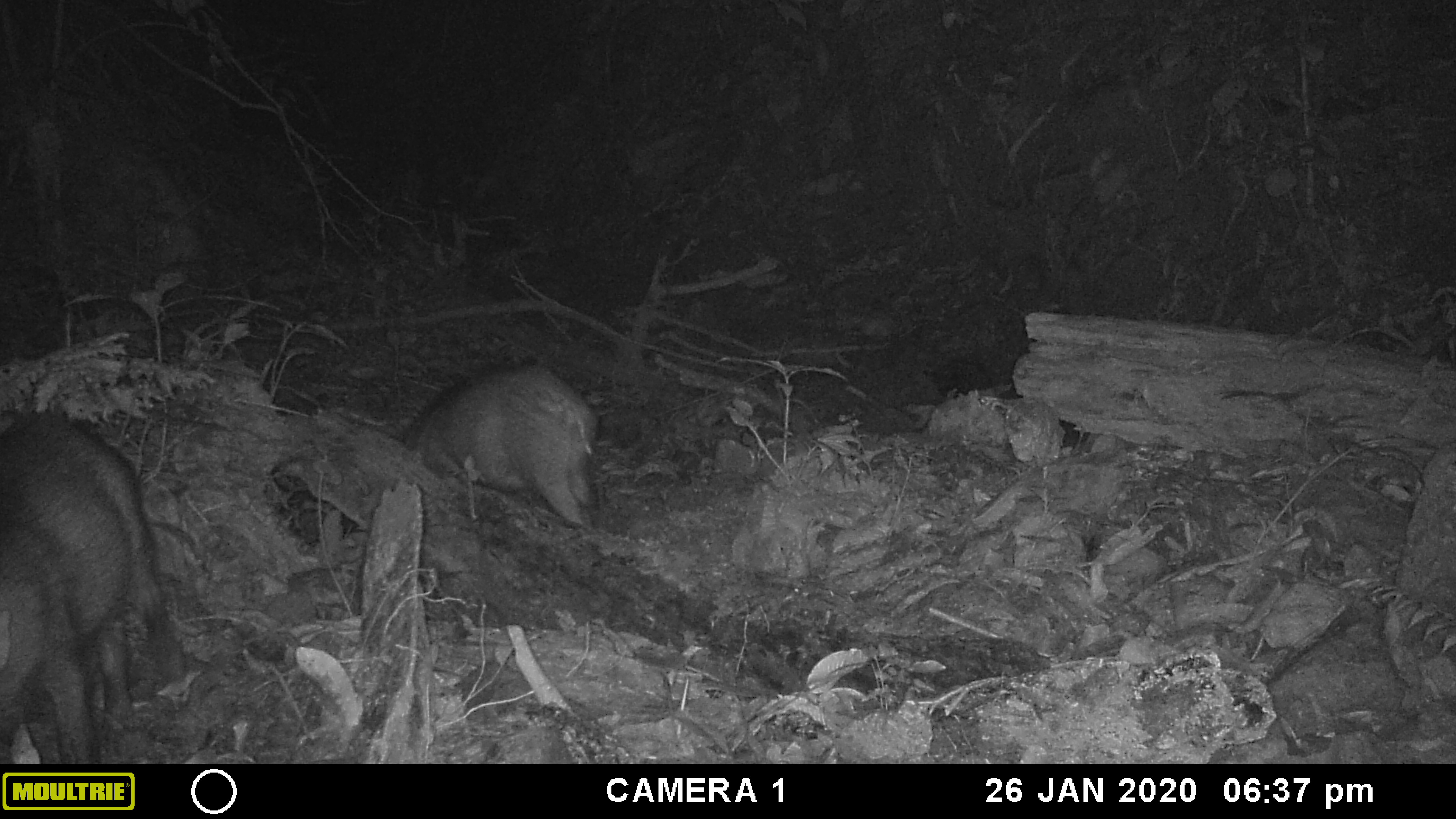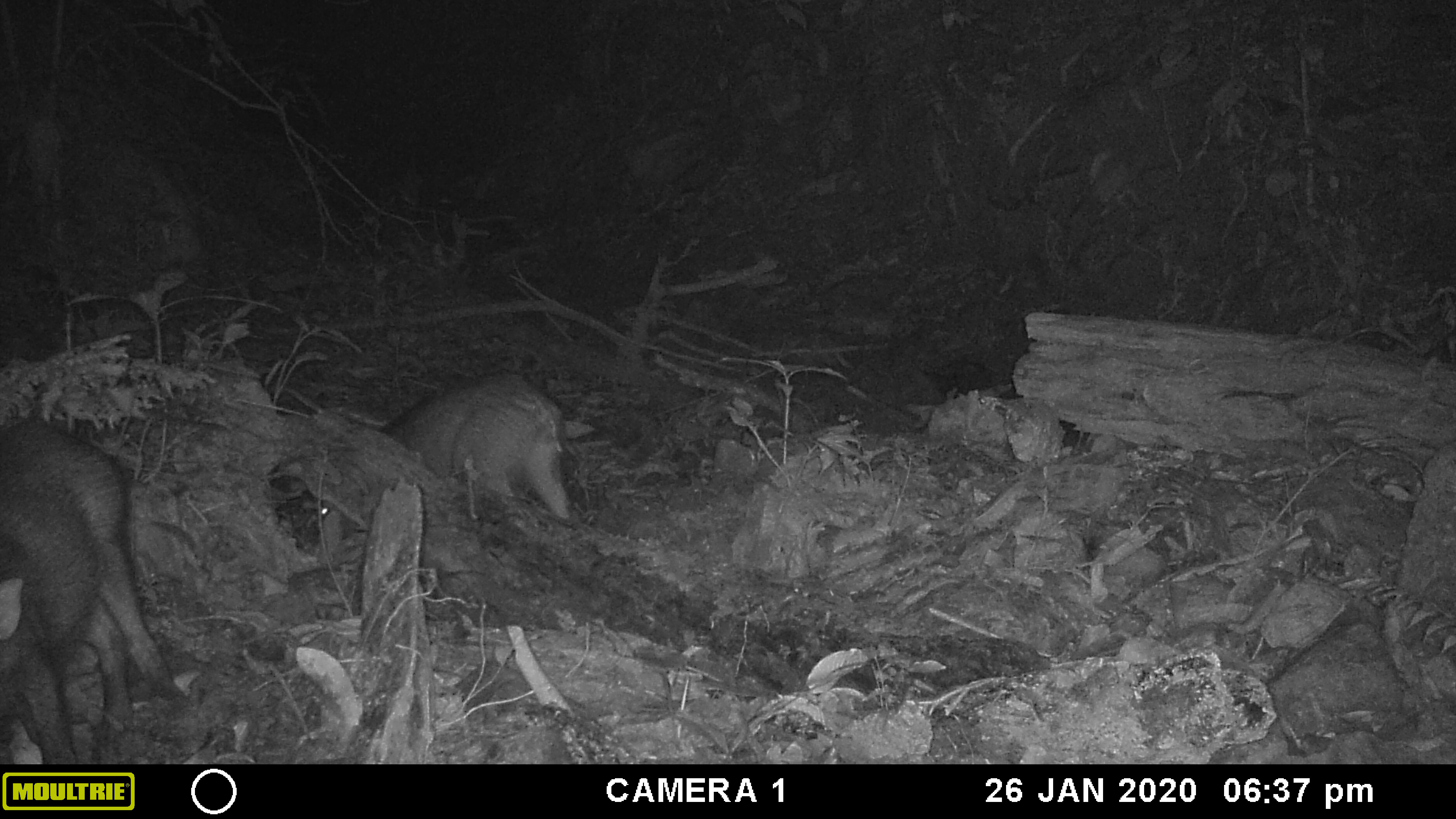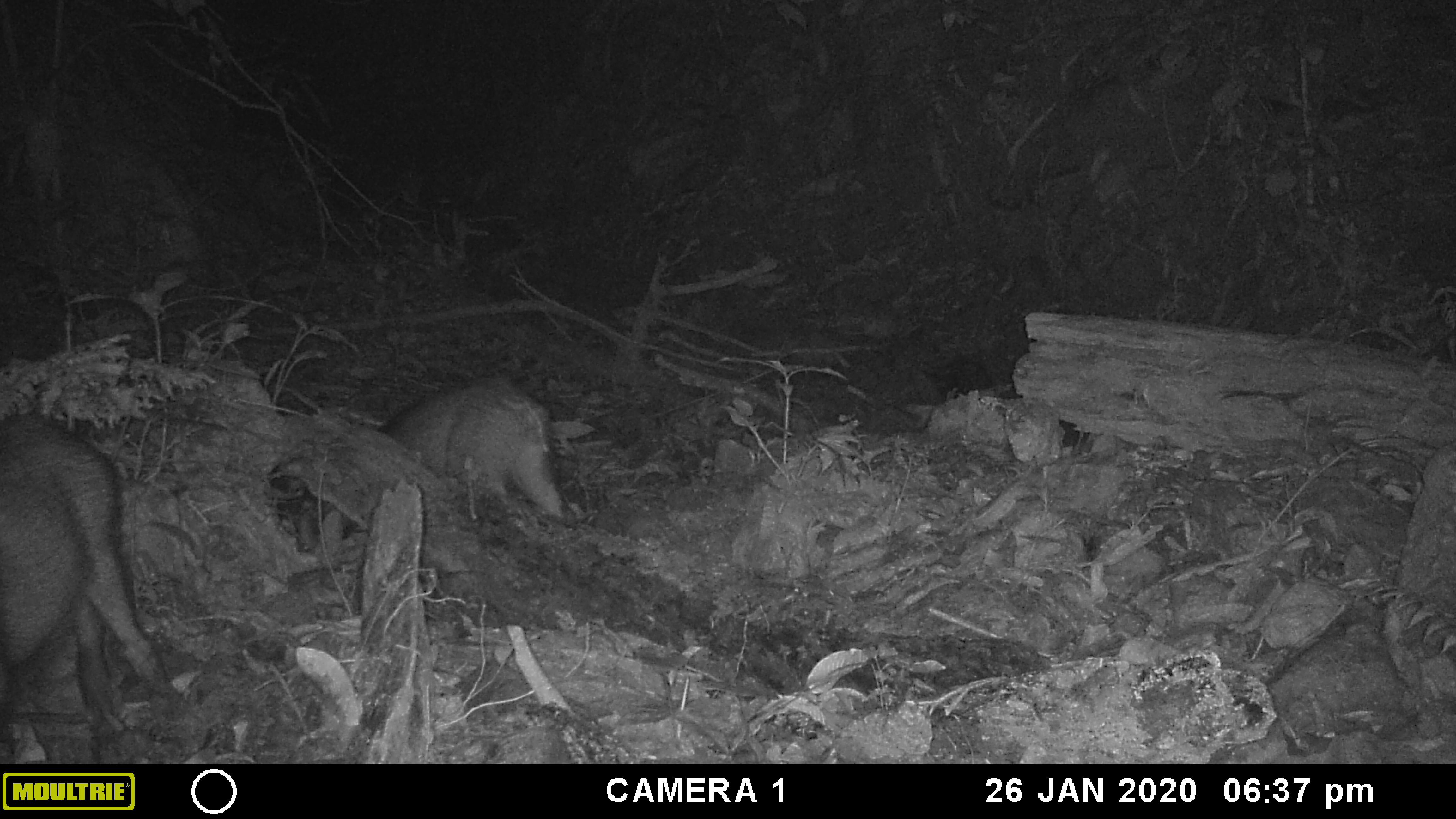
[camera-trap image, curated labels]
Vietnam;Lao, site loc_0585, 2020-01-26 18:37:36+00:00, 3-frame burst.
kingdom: Animalia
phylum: Chordata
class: Mammalia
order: Artiodactyla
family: Suidae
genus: Sus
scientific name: Sus scrofa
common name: eurasian wild pig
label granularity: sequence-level